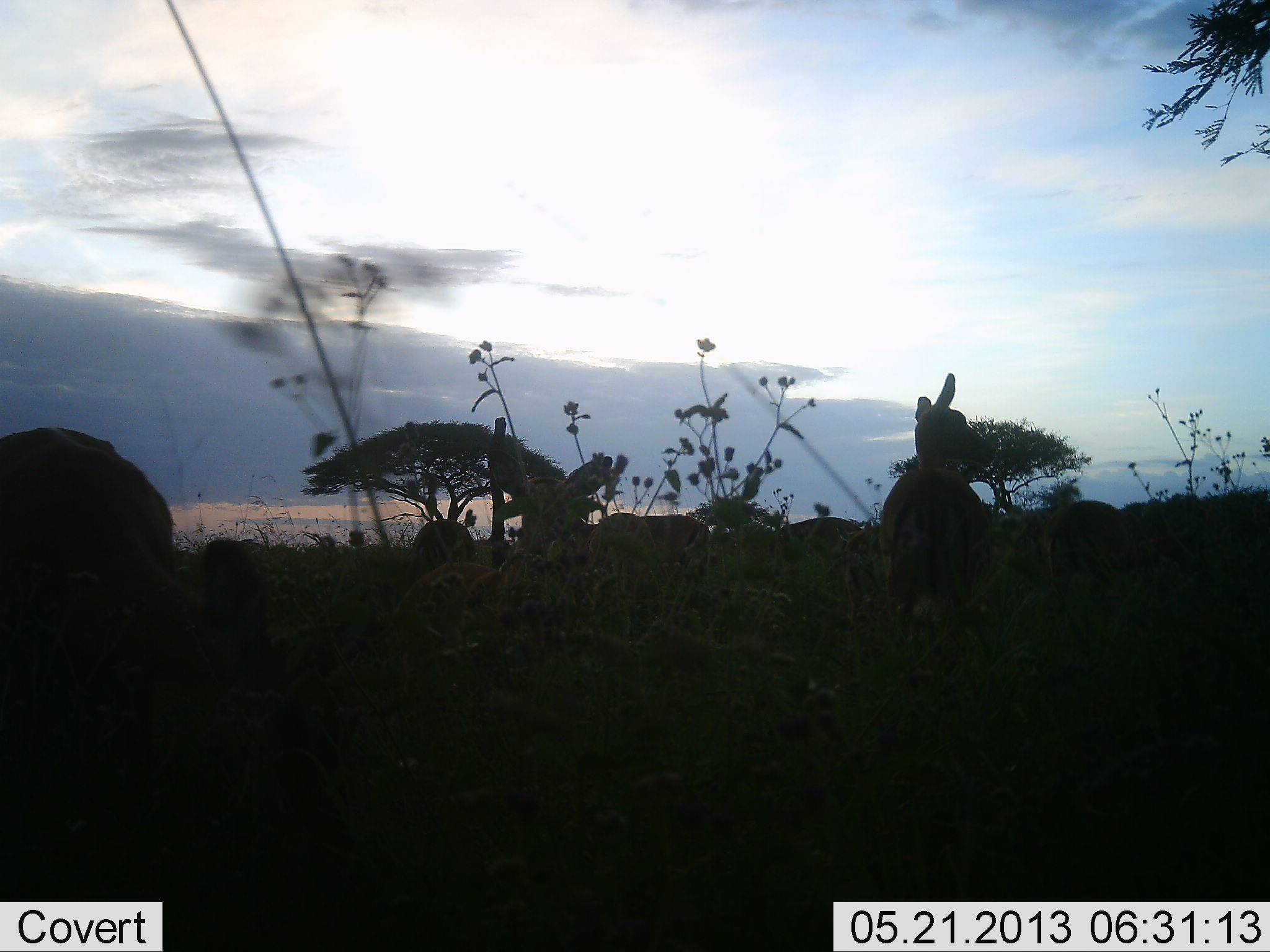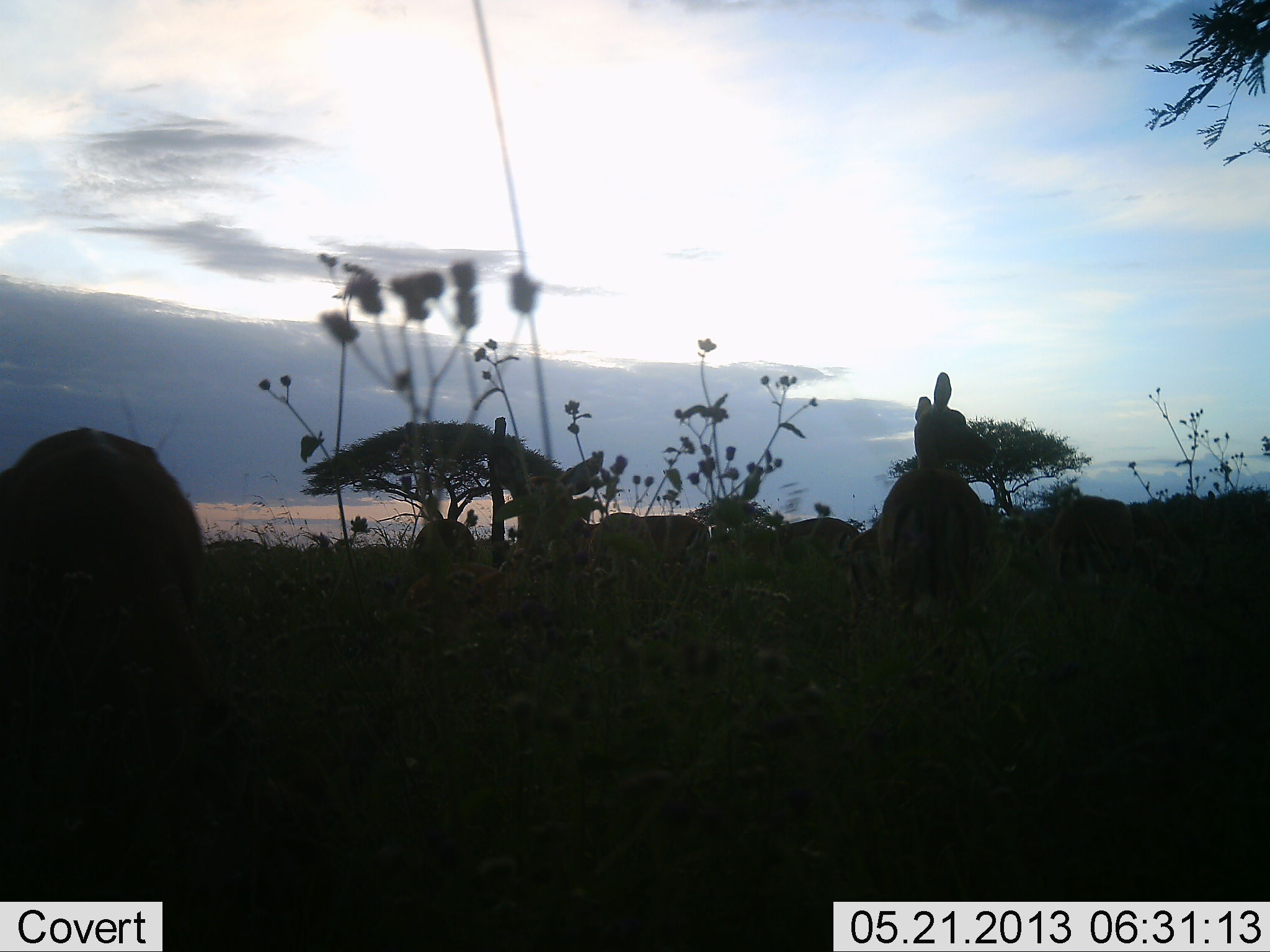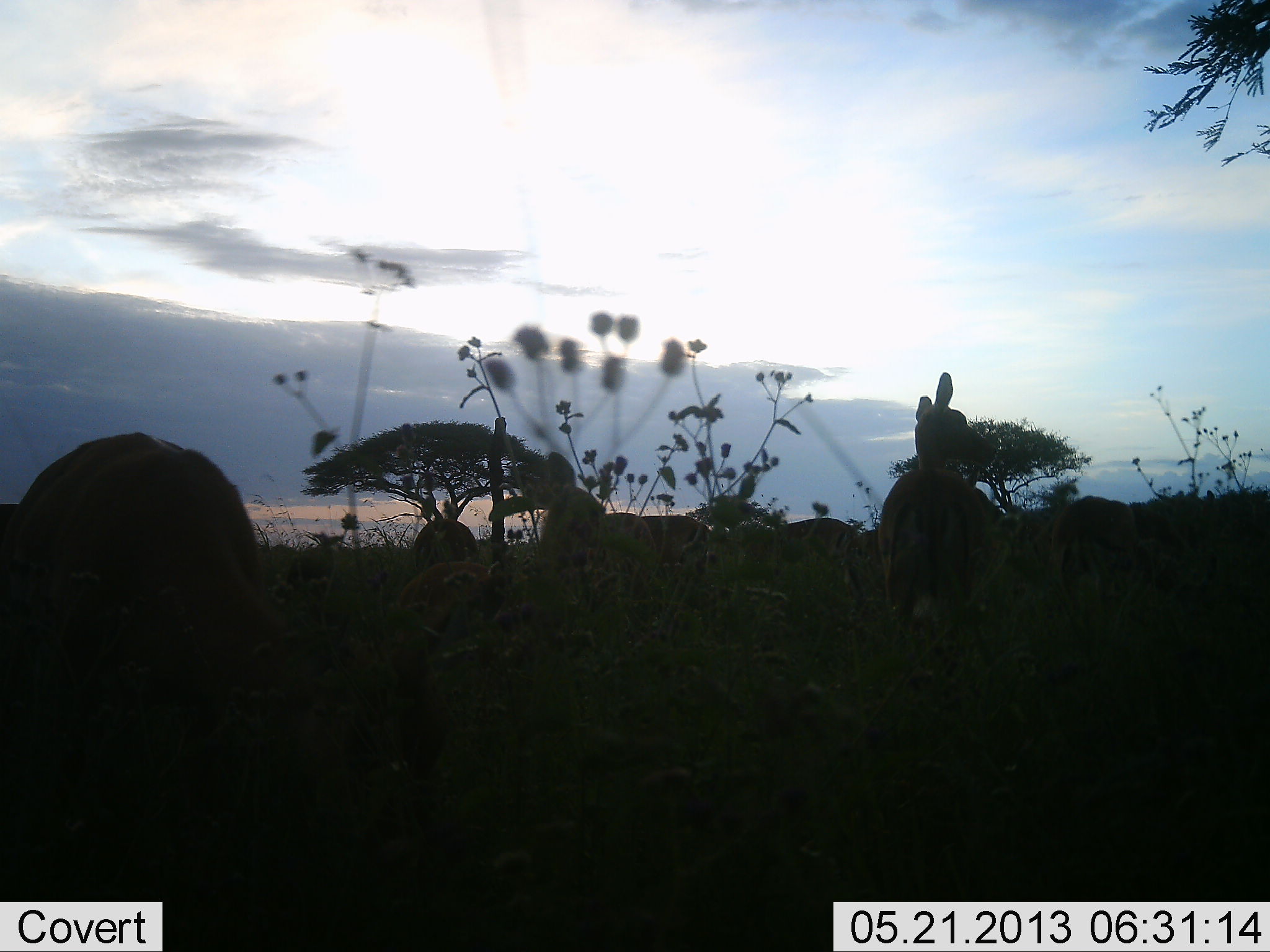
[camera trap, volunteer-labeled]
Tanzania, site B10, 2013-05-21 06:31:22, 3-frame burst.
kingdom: Animalia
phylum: Chordata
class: Mammalia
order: Artiodactyla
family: Bovidae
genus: Aepyceros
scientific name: Aepyceros melampus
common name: impala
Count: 7.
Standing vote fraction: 75%.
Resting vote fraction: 25%.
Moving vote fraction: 12%.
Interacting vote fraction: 12%.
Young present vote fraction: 0%.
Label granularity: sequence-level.